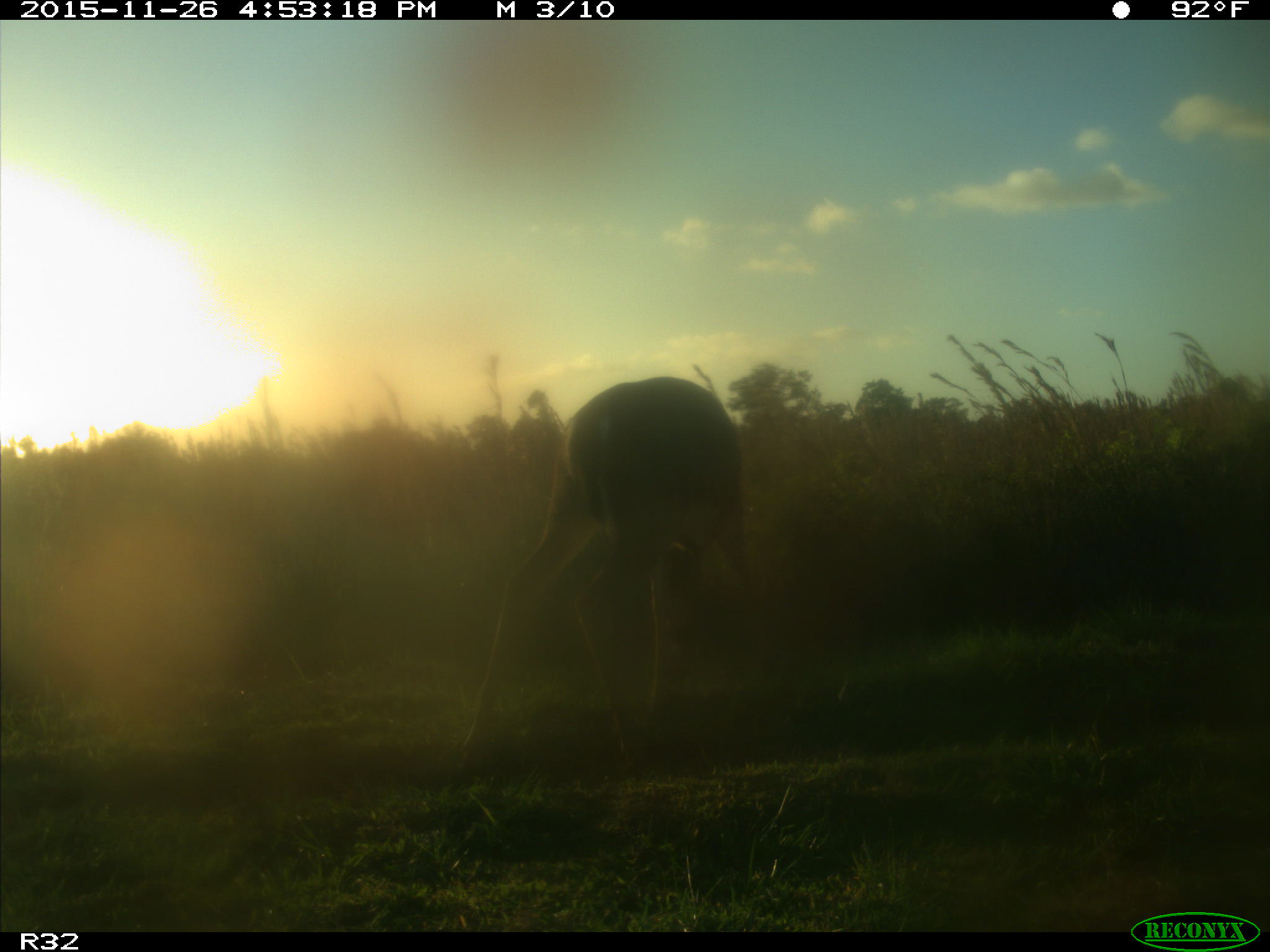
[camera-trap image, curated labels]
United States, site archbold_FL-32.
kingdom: Animalia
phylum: Chordata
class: Mammalia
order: Artiodactyla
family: Cervidae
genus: Odocoileus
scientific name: Odocoileus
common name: deer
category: unidentified deer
Unidentified deer (deer) (Odocoileus).